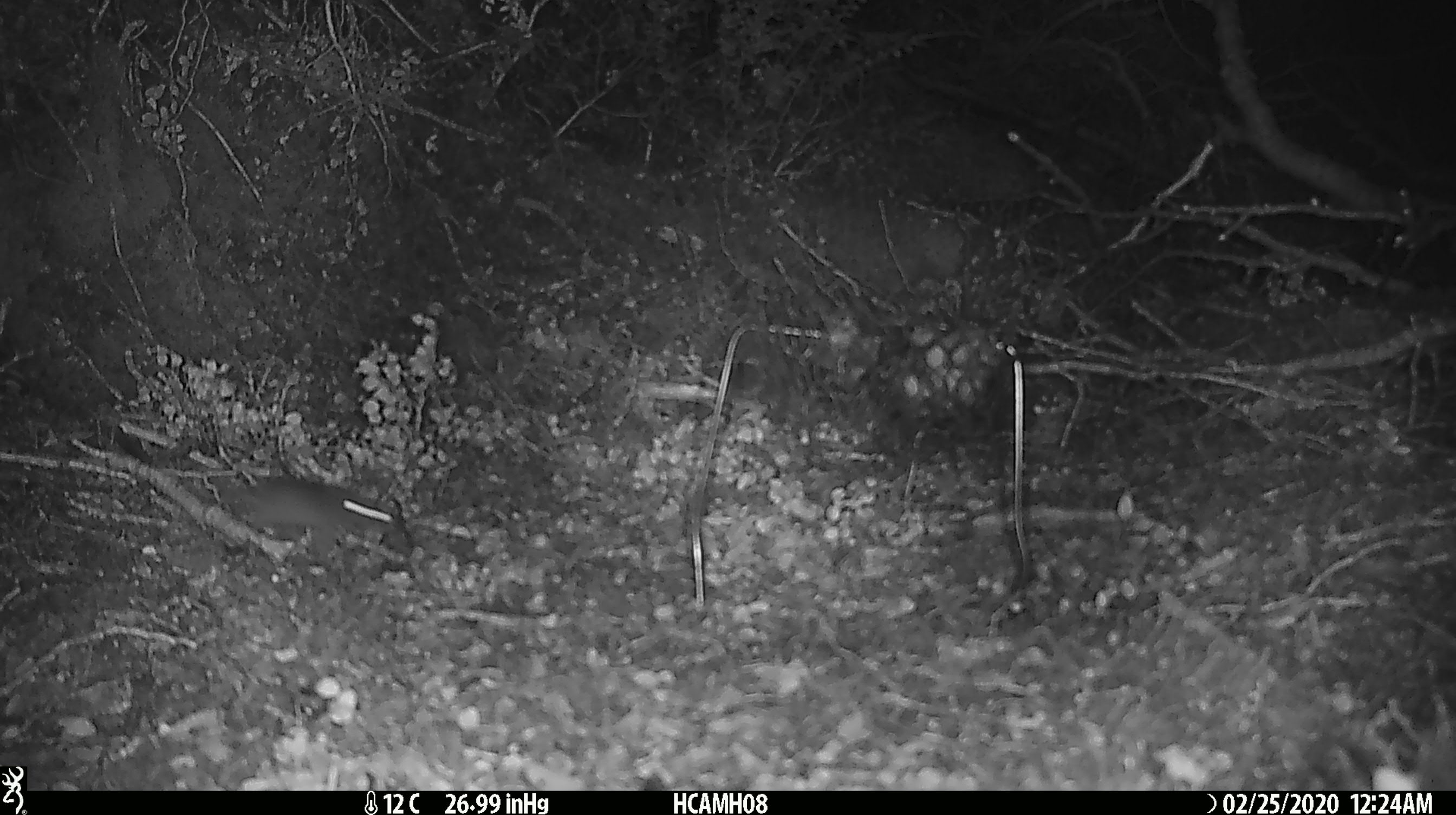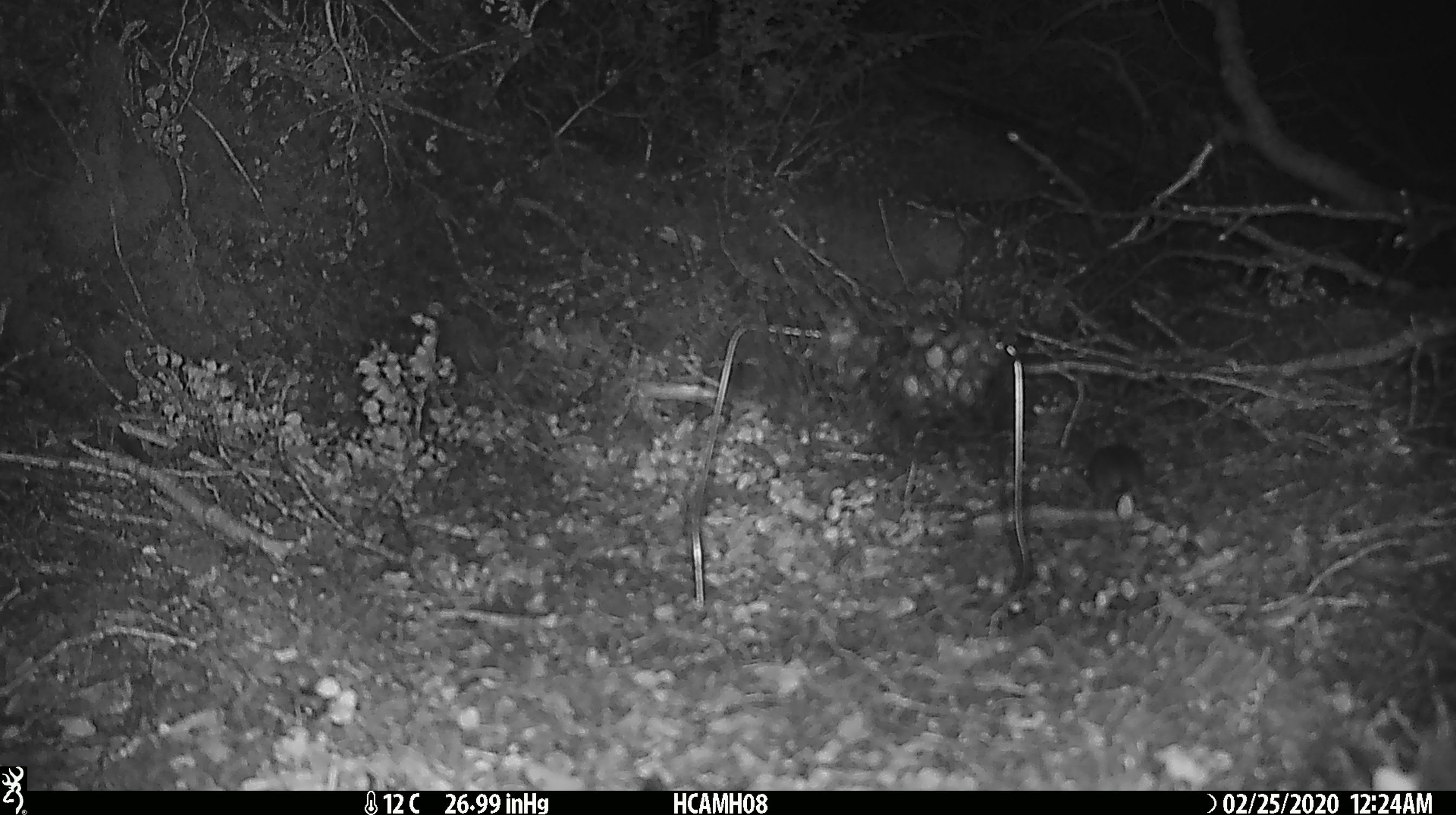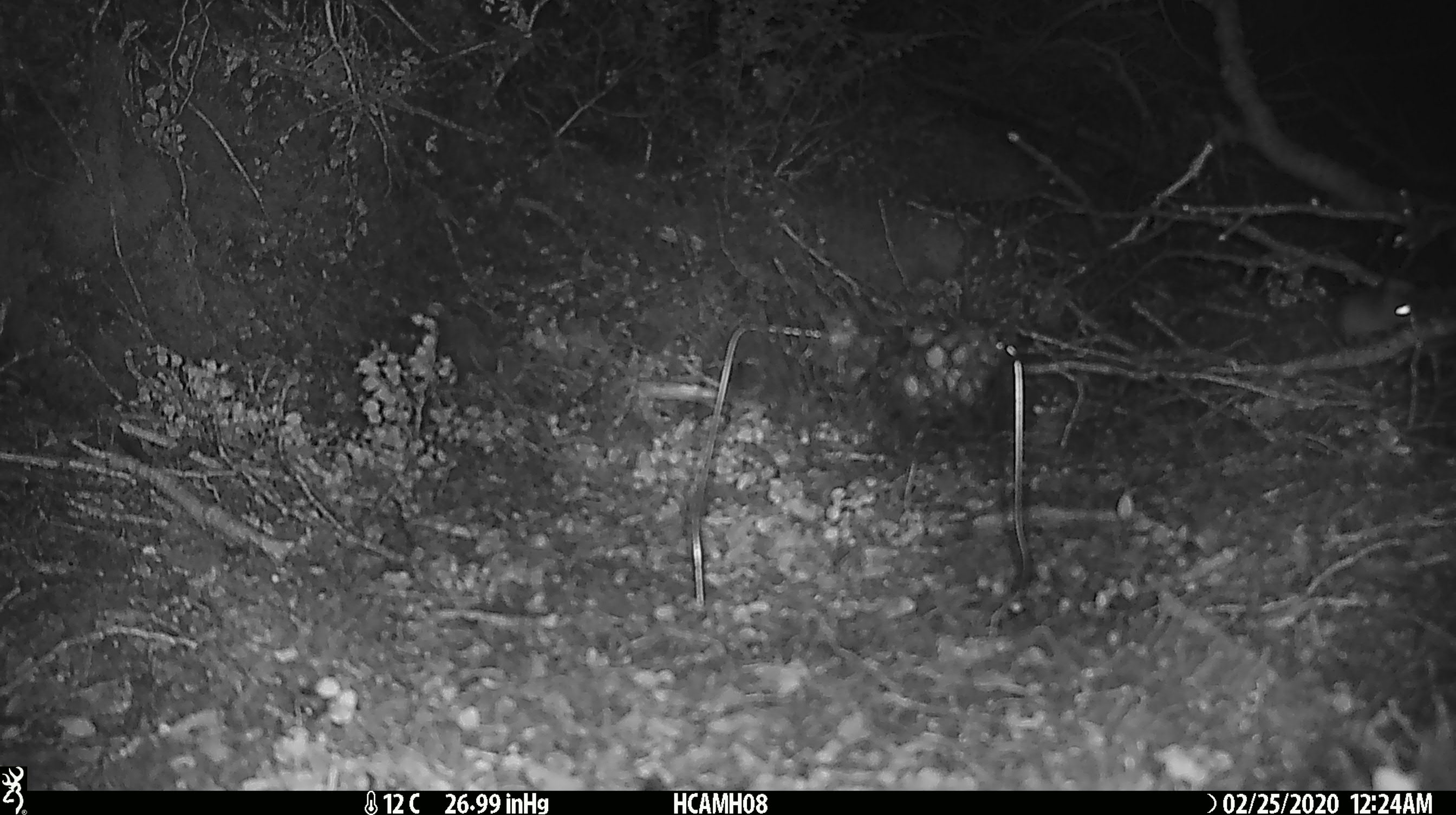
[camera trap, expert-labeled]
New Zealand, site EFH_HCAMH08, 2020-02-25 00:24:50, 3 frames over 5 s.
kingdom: Animalia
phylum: Chordata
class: Mammalia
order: Rodentia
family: Muridae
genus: Mus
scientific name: Mus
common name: mouse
Mouse (Mus).